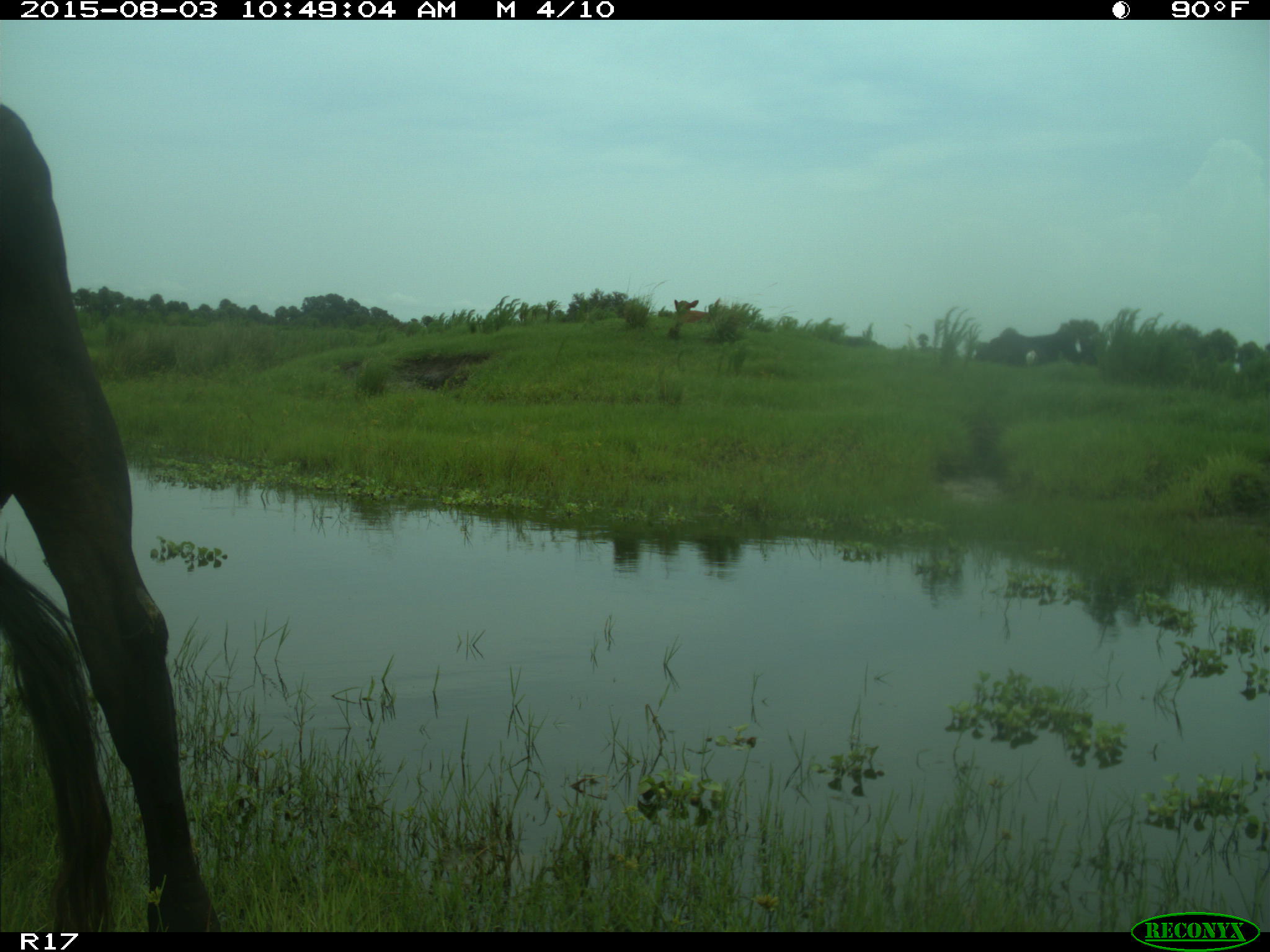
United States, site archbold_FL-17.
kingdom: Animalia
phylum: Chordata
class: Mammalia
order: Artiodactyla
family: Bovidae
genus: Bos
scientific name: Bos taurus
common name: domestic cow